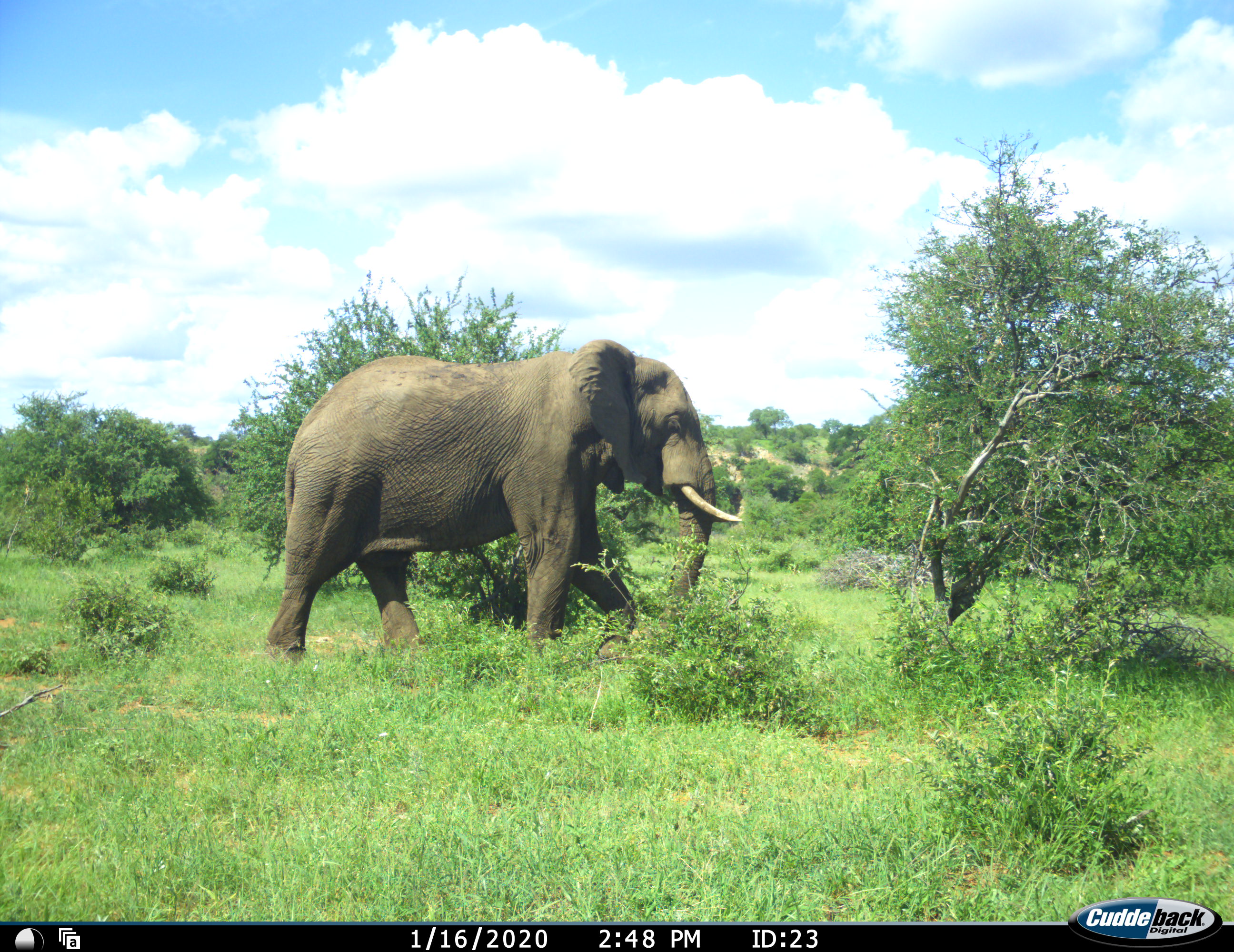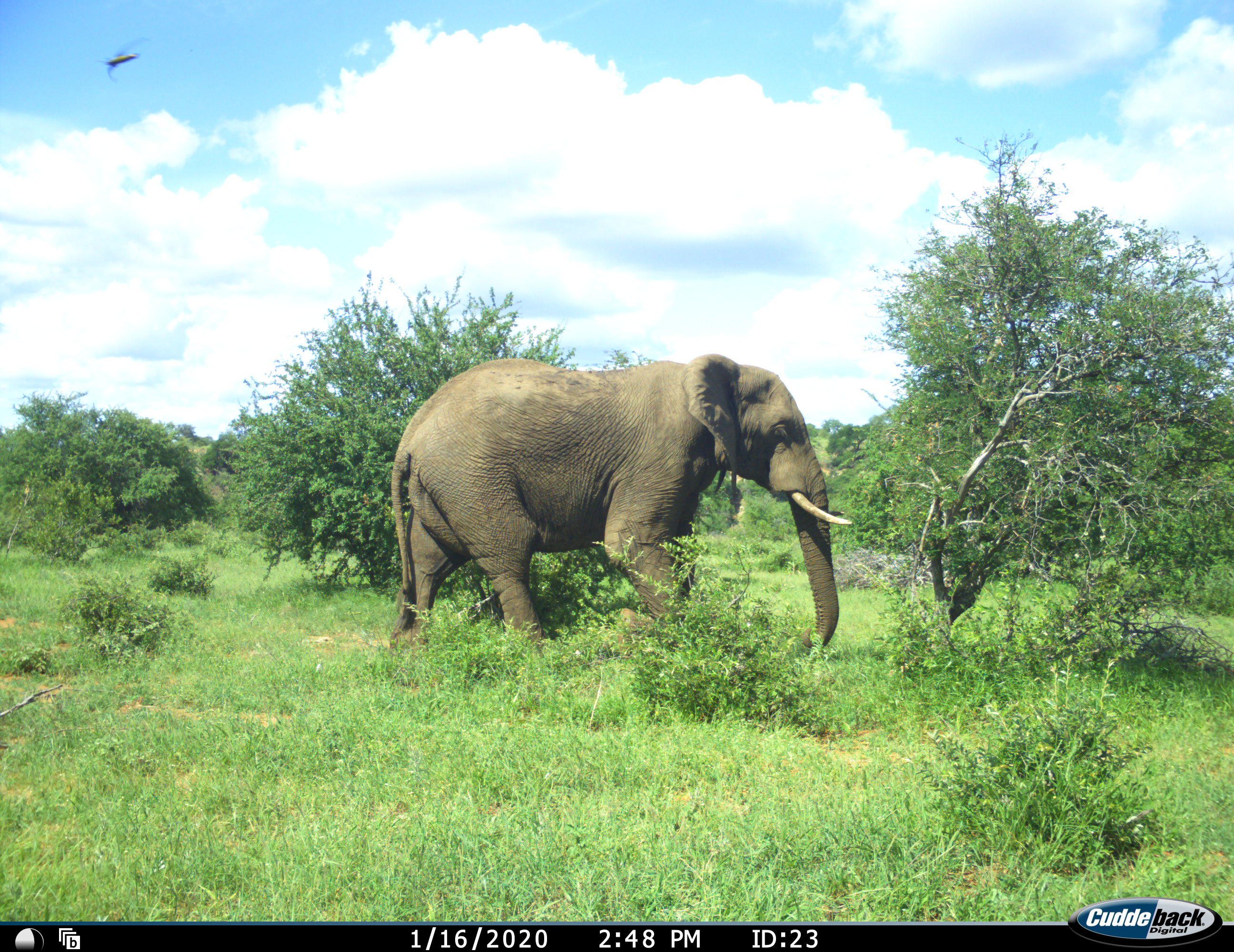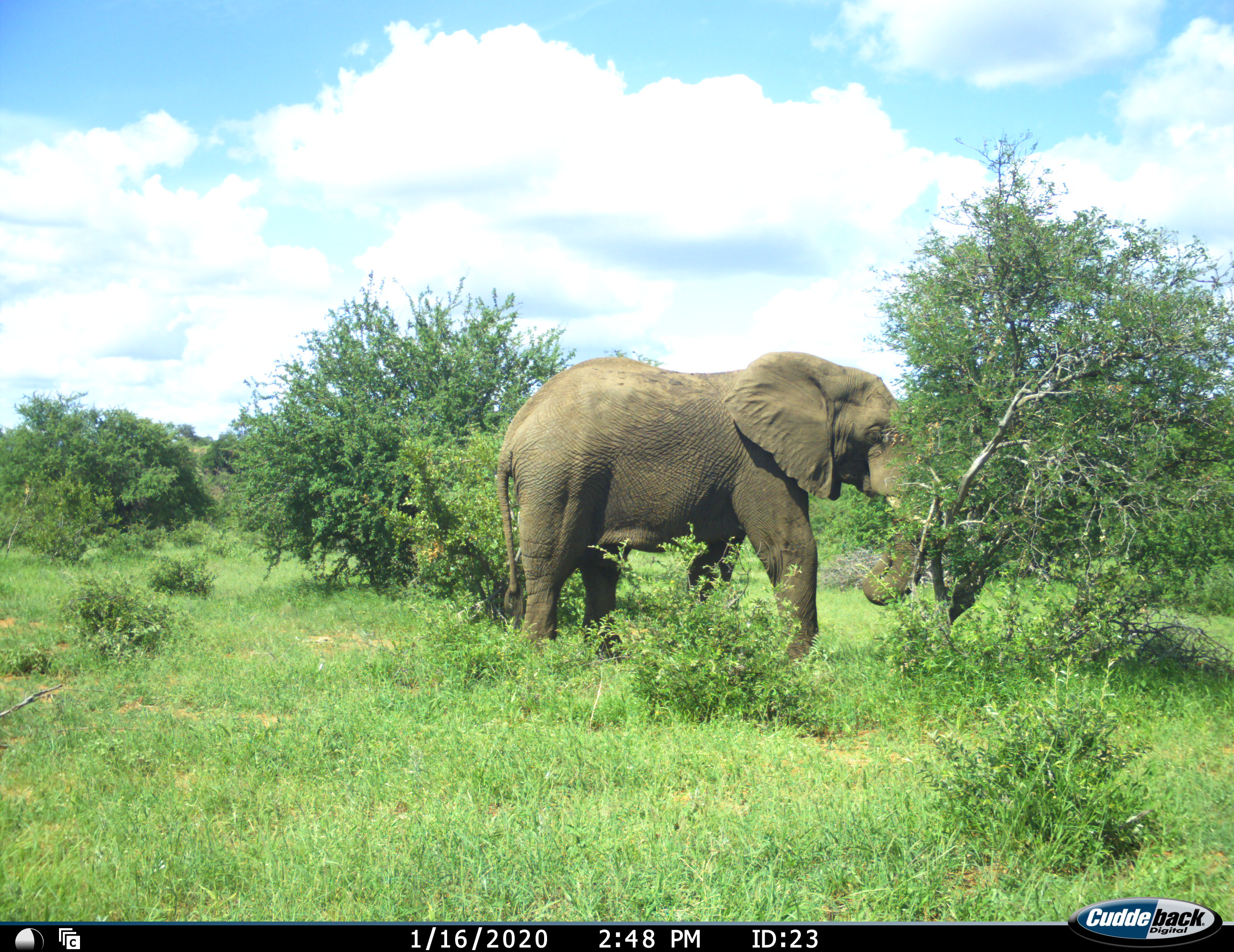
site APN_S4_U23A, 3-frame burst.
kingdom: Animalia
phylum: Chordata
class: Mammalia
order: Proboscidea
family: Elephantidae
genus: Loxodonta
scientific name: Loxodonta africana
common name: african bush elephant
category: elephant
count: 1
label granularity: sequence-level